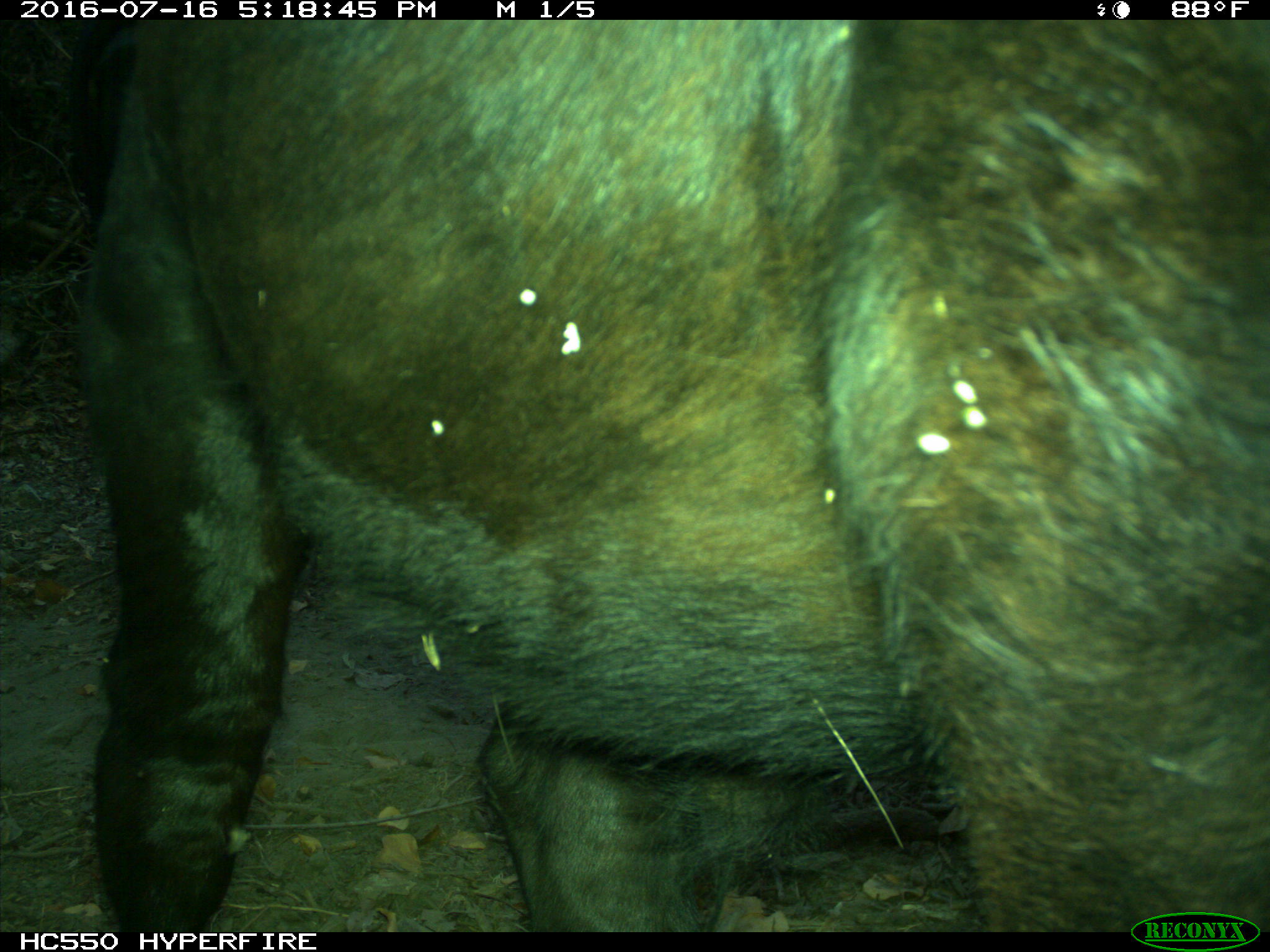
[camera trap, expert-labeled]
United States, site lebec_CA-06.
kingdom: Animalia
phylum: Chordata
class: Mammalia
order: Artiodactyla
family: Bovidae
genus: Bos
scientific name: Bos taurus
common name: domestic cow